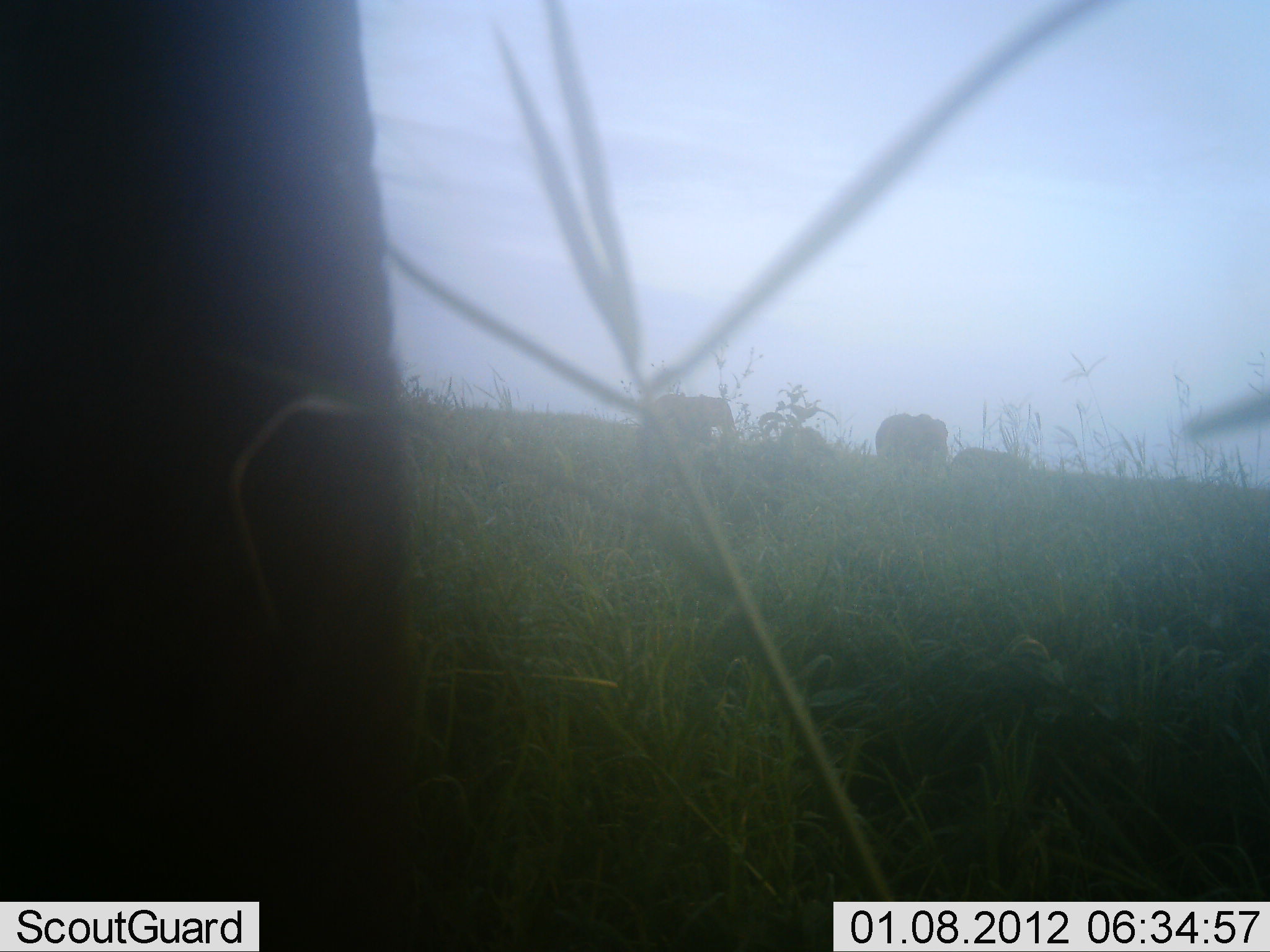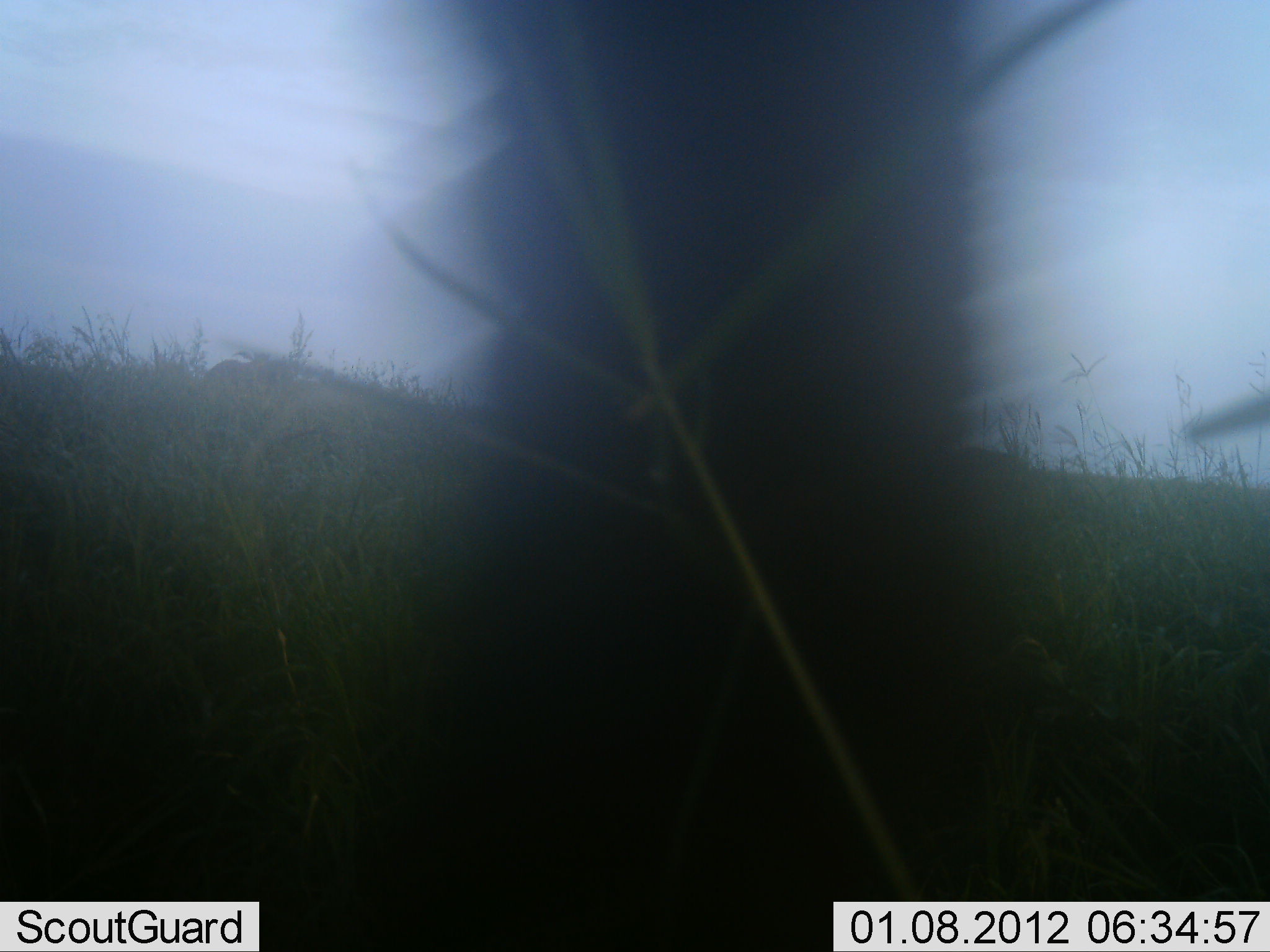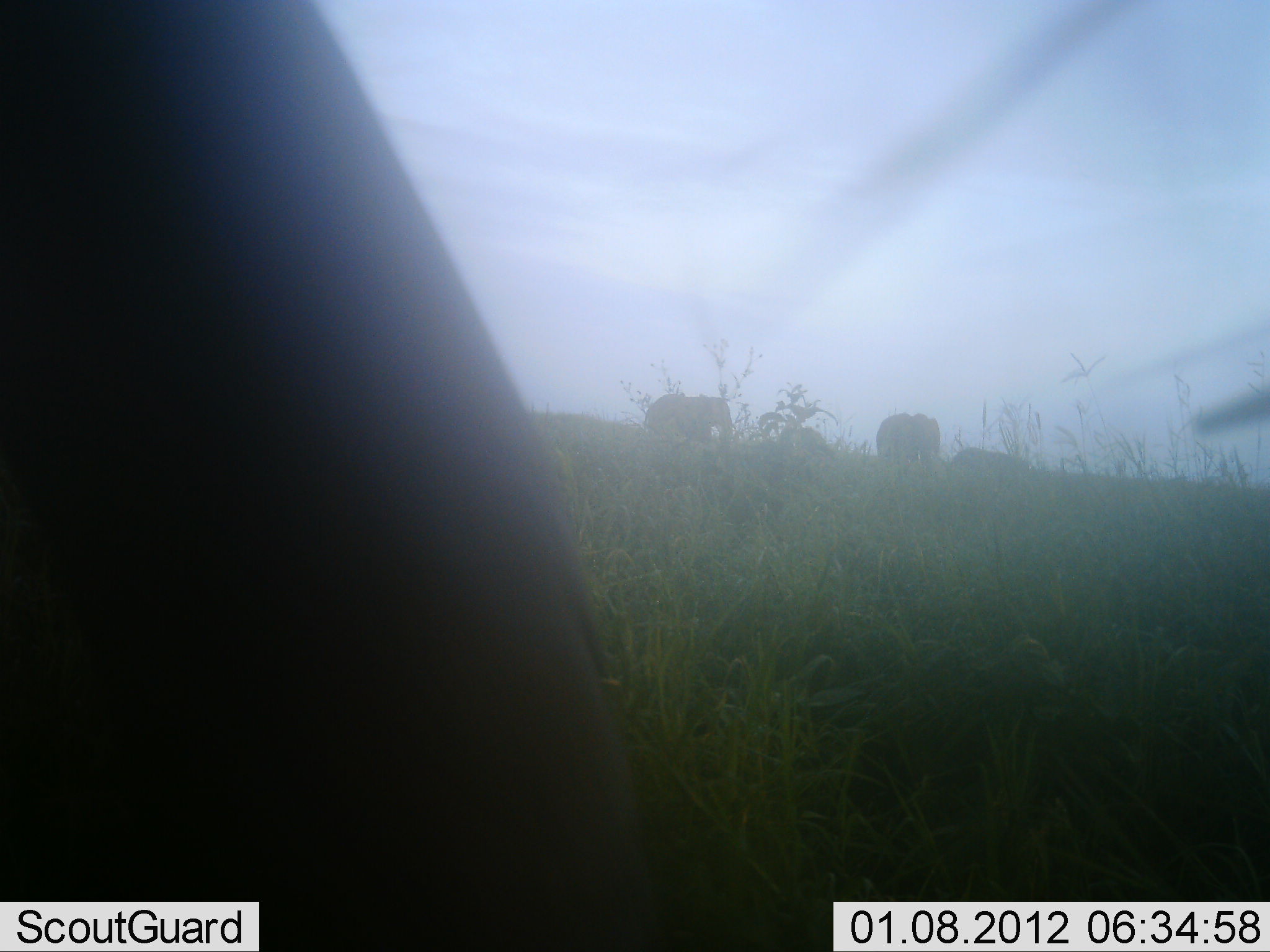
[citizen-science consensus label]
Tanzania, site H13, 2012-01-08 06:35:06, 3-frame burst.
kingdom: Animalia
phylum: Chordata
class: Mammalia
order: Proboscidea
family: Elephantidae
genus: Loxodonta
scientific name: Loxodonta africana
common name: african bush elephant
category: elephant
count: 4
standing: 67%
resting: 0%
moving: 47%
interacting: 0%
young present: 0%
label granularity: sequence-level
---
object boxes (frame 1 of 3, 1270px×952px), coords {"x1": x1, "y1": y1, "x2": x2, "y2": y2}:
animal: {"x1": 0, "y1": 0, "x2": 433, "y2": 952}; {"x1": 875, "y1": 412, "x2": 948, "y2": 466}; {"x1": 655, "y1": 394, "x2": 738, "y2": 441}; {"x1": 952, "y1": 446, "x2": 1030, "y2": 476}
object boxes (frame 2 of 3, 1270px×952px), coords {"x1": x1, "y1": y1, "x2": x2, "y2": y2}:
animal: {"x1": 401, "y1": 2, "x2": 1000, "y2": 952}; {"x1": 205, "y1": 358, "x2": 269, "y2": 381}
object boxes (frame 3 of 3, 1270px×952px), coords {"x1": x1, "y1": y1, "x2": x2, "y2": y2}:
animal: {"x1": 1, "y1": 0, "x2": 791, "y2": 951}; {"x1": 644, "y1": 393, "x2": 734, "y2": 443}; {"x1": 875, "y1": 412, "x2": 941, "y2": 466}; {"x1": 951, "y1": 447, "x2": 1030, "y2": 476}